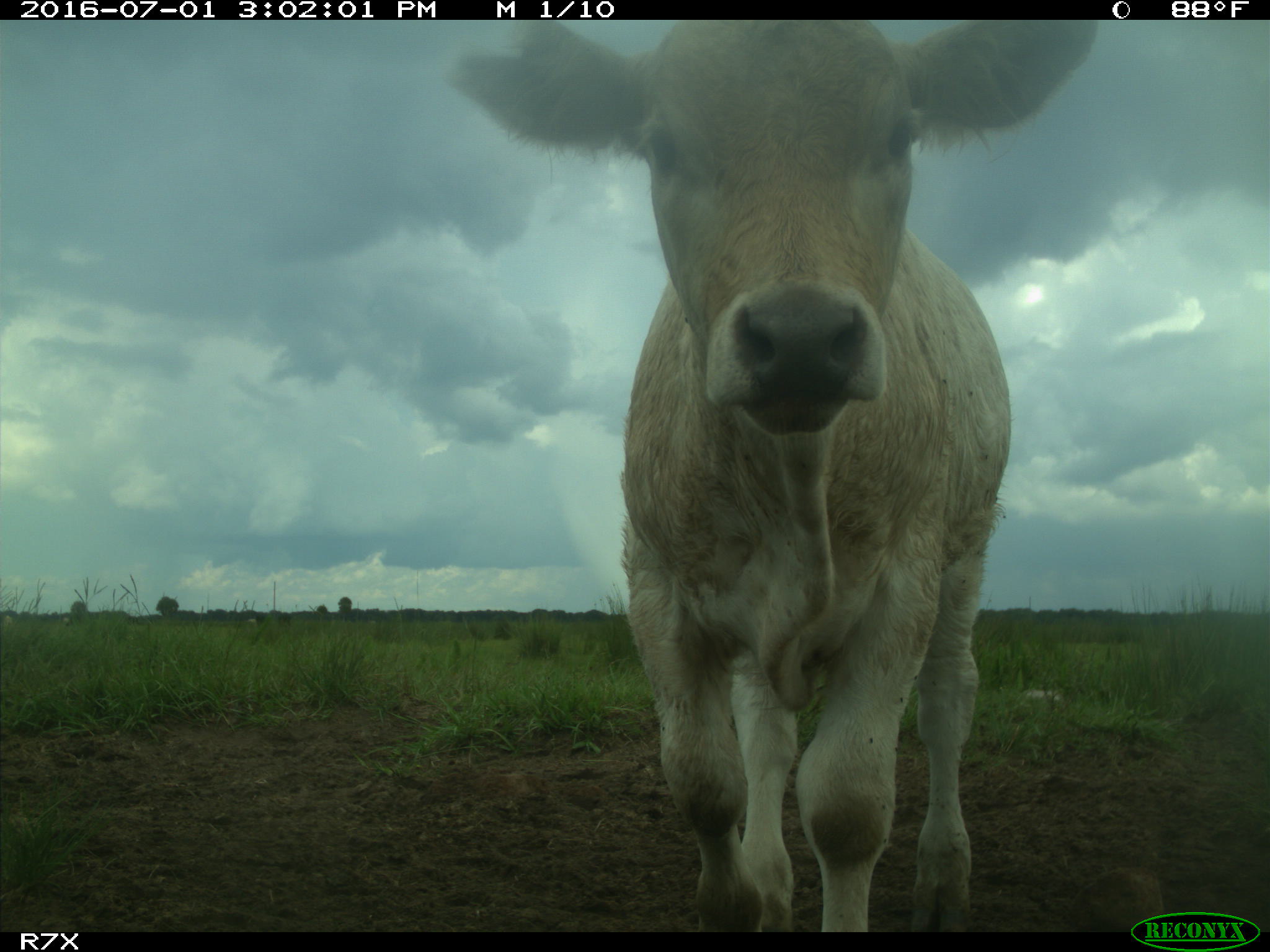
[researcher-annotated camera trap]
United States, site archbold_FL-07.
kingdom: Animalia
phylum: Chordata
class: Mammalia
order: Artiodactyla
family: Bovidae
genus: Bos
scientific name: Bos taurus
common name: domestic cow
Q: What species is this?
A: Bos taurus (domestic cow).